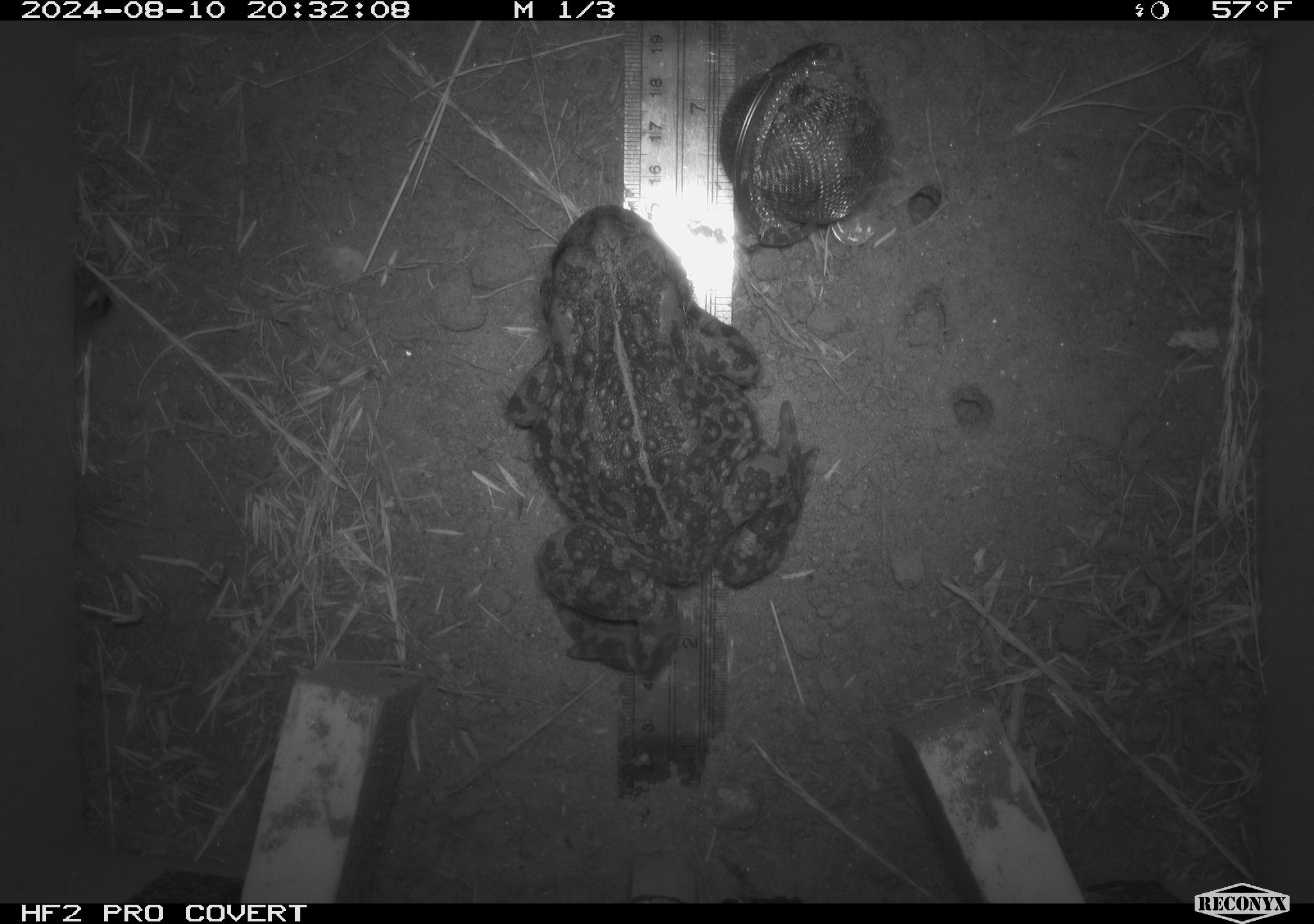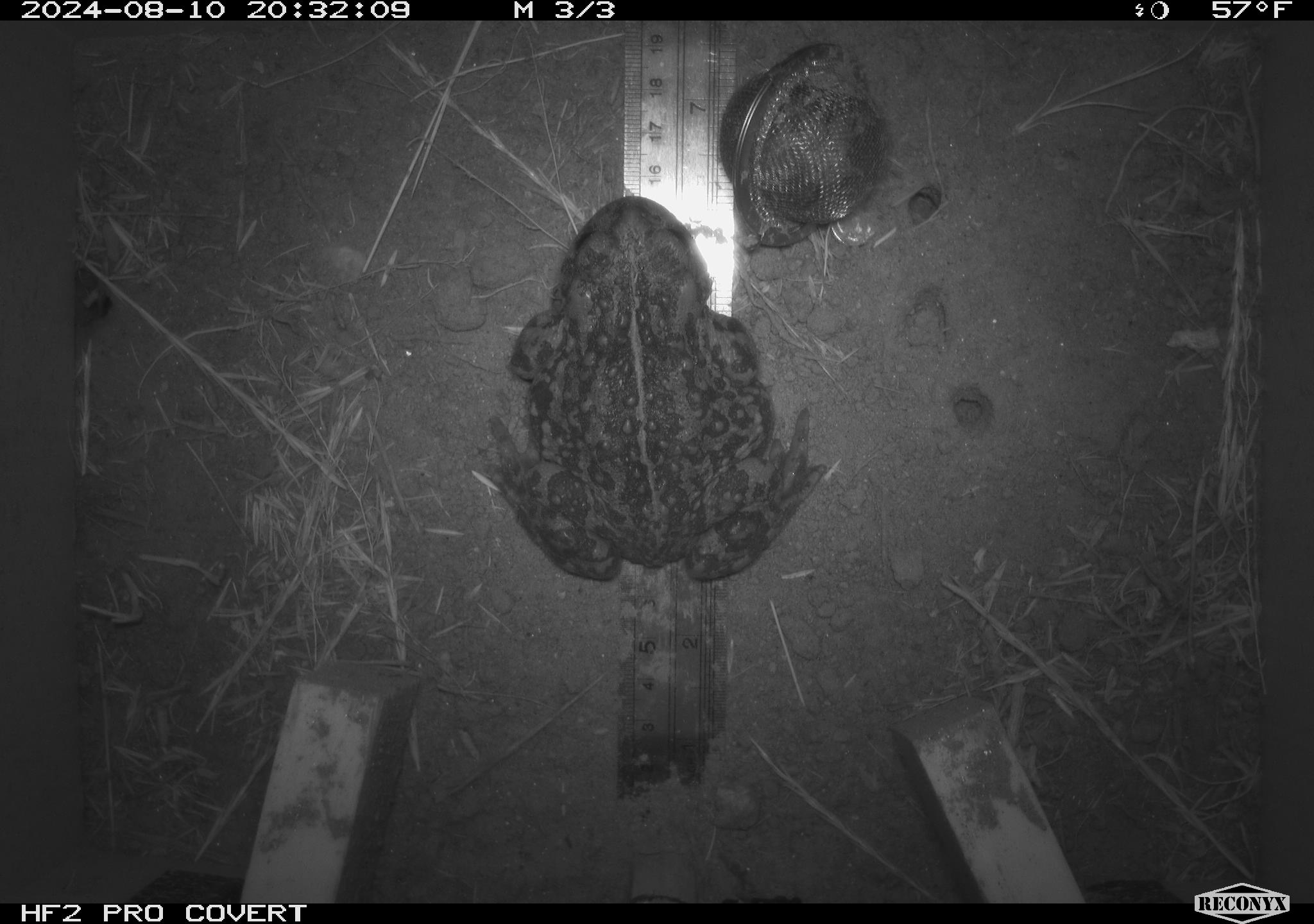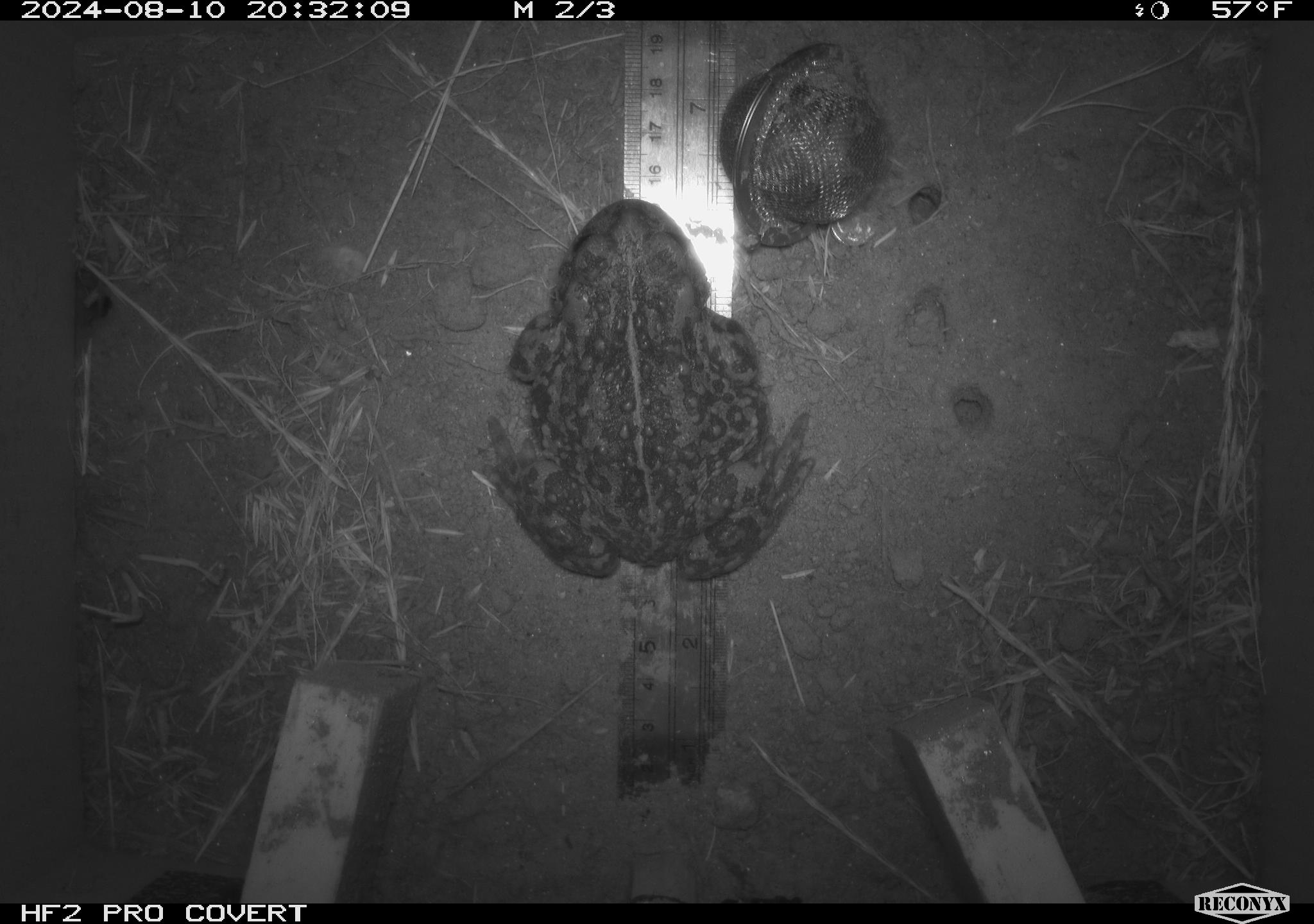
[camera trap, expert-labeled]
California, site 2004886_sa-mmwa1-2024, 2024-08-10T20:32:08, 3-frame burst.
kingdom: Animalia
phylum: Chordata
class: Amphibia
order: Anura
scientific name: Anura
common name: frogs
Frogs (Anura).